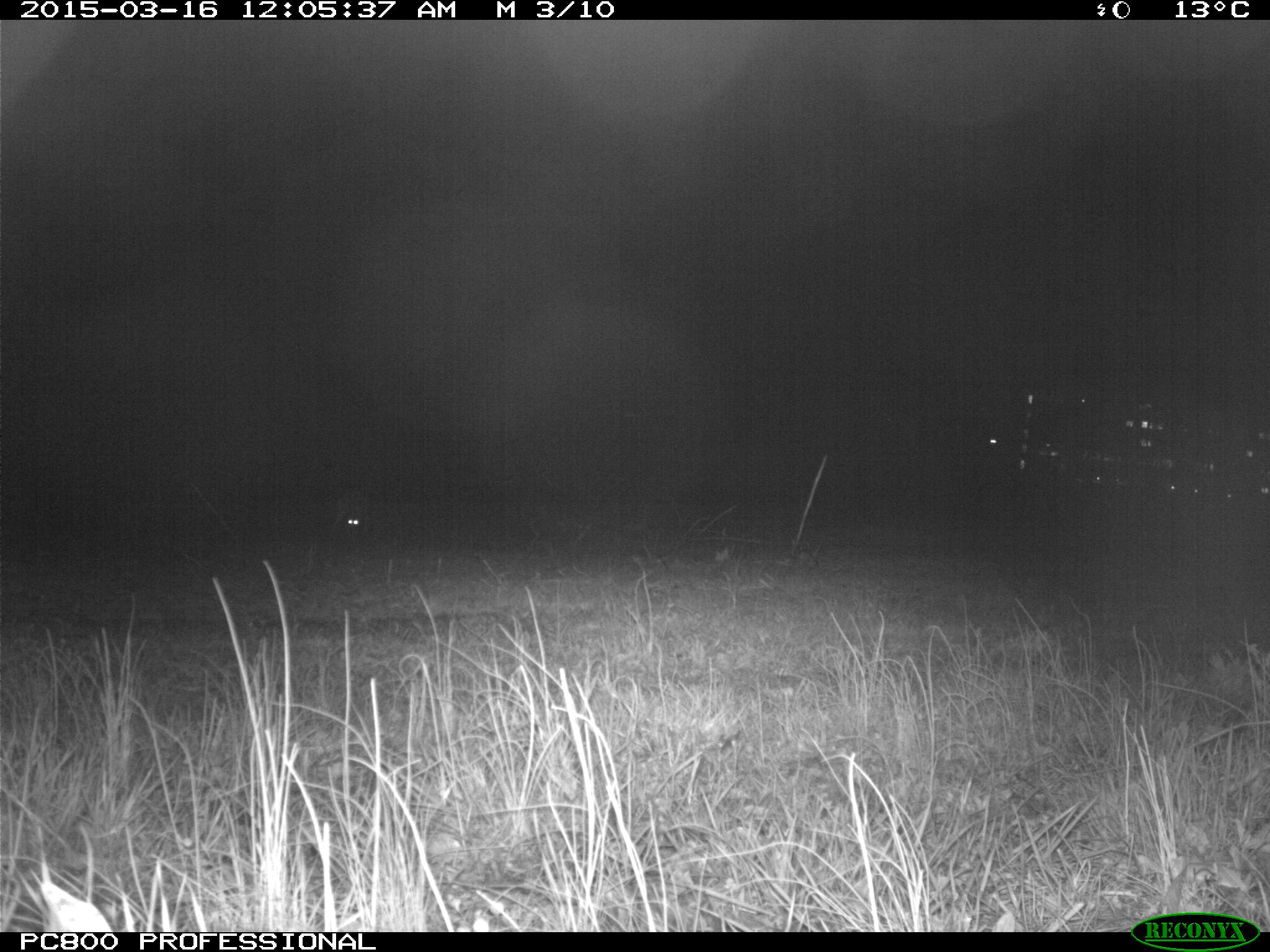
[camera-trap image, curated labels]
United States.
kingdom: Animalia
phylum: Chordata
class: Mammalia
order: Carnivora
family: Canidae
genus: Canis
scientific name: Canis latrans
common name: coyote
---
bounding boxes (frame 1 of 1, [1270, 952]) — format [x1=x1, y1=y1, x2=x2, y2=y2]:
Coyote: [x1=302, y1=500, x2=380, y2=557]